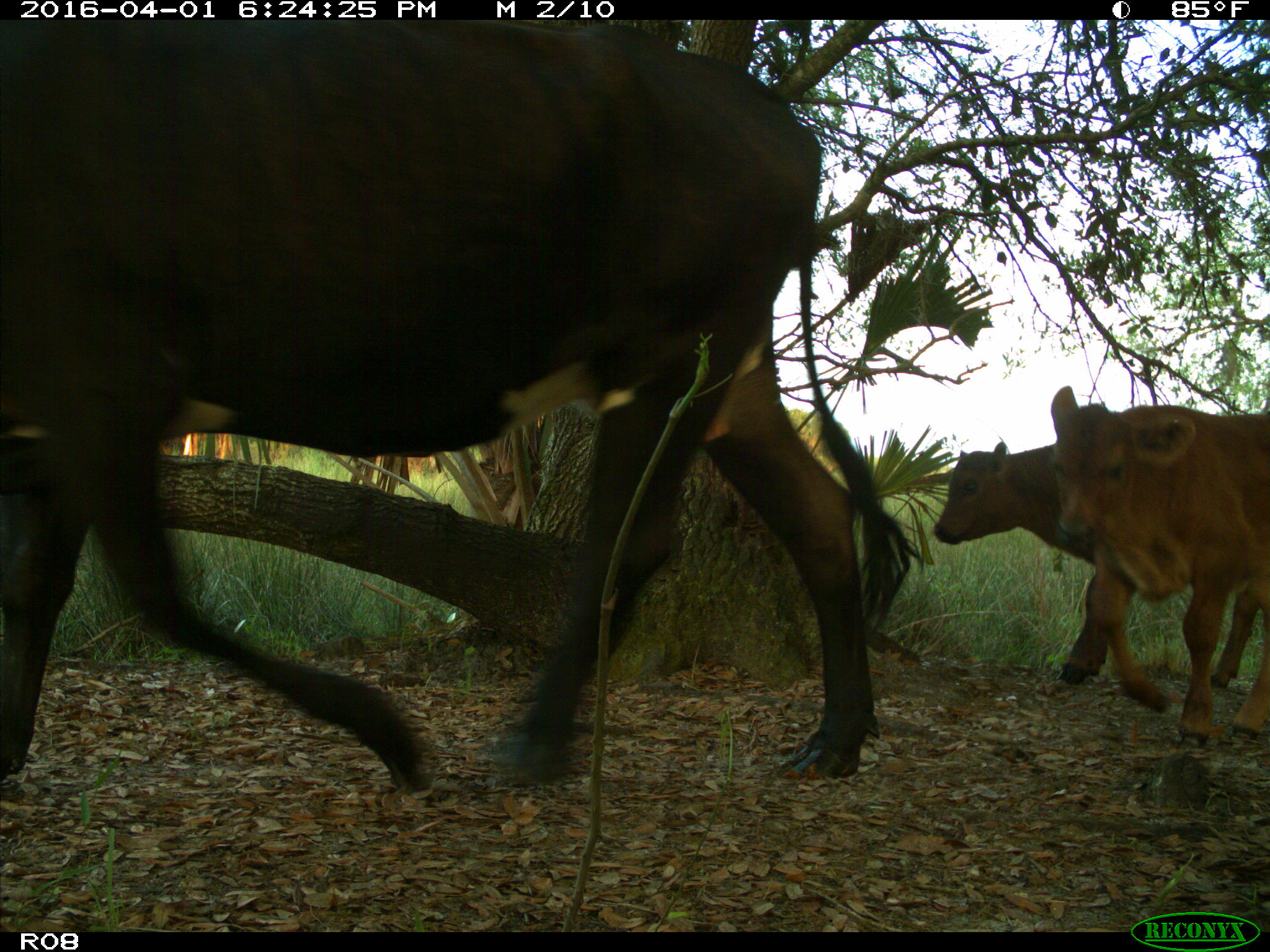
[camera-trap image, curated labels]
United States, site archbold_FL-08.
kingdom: Animalia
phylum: Chordata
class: Mammalia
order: Artiodactyla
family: Bovidae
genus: Bos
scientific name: Bos taurus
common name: domestic cow